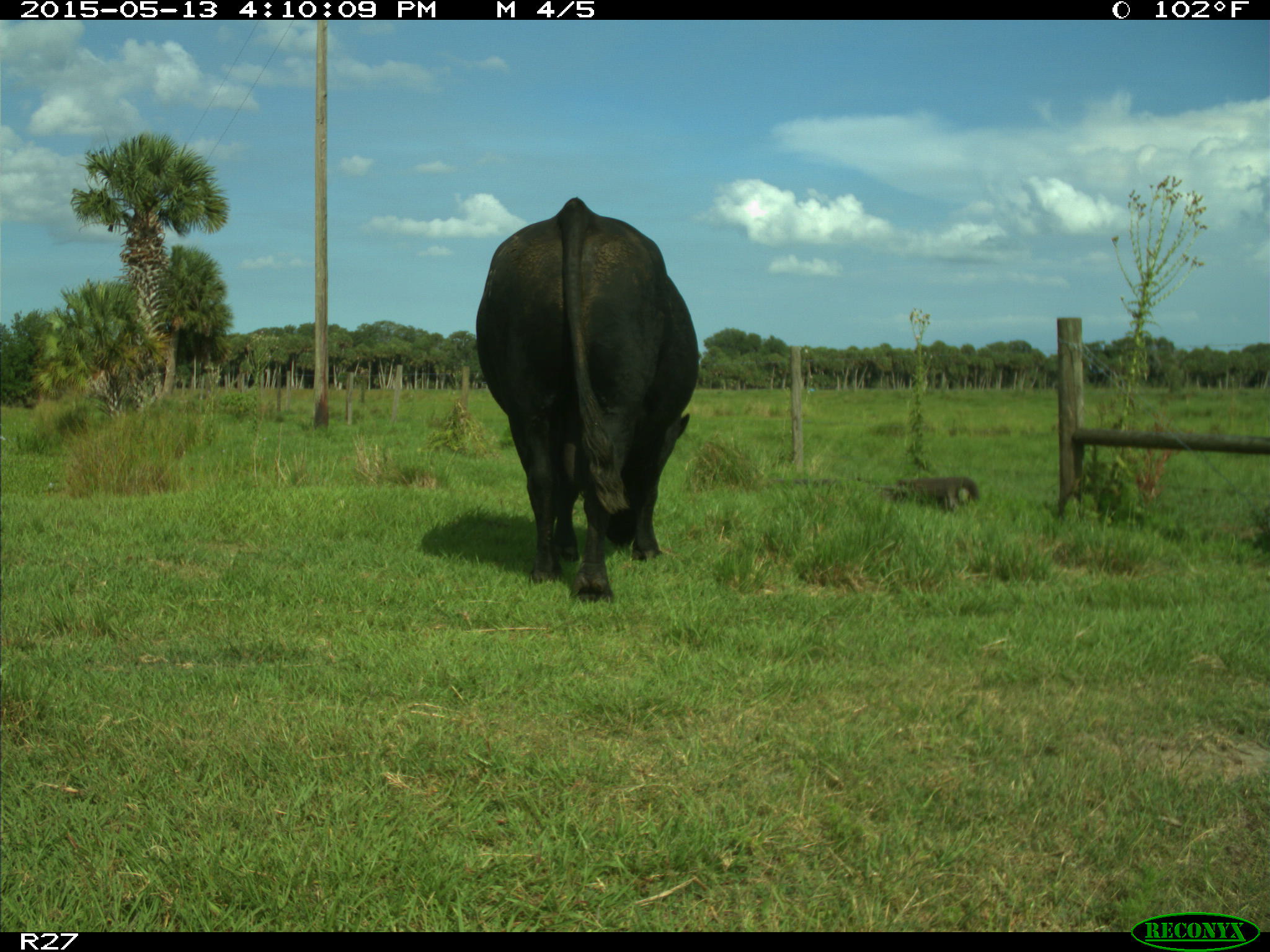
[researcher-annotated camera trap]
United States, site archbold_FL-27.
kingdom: Animalia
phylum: Chordata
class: Mammalia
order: Artiodactyla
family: Bovidae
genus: Bos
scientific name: Bos taurus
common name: domestic cow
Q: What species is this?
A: Bos taurus (domestic cow).